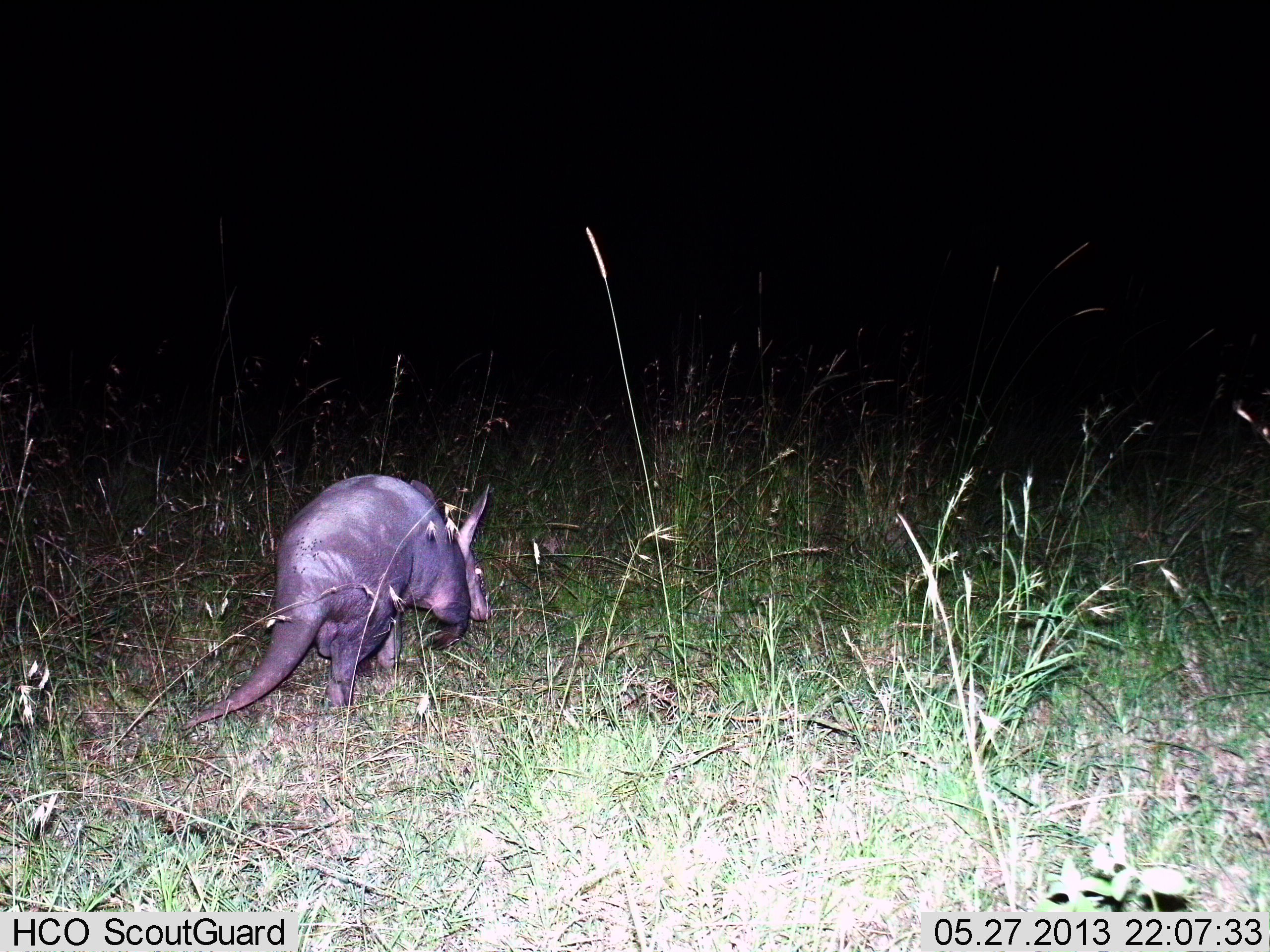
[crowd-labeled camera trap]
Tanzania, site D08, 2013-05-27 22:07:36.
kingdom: Animalia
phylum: Chordata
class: Mammalia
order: Tubulidentata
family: Orycteropodidae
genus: Orycteropus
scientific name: Orycteropus afer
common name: aardvark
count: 1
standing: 10%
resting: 0%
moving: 90%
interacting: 0%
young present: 10%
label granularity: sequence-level